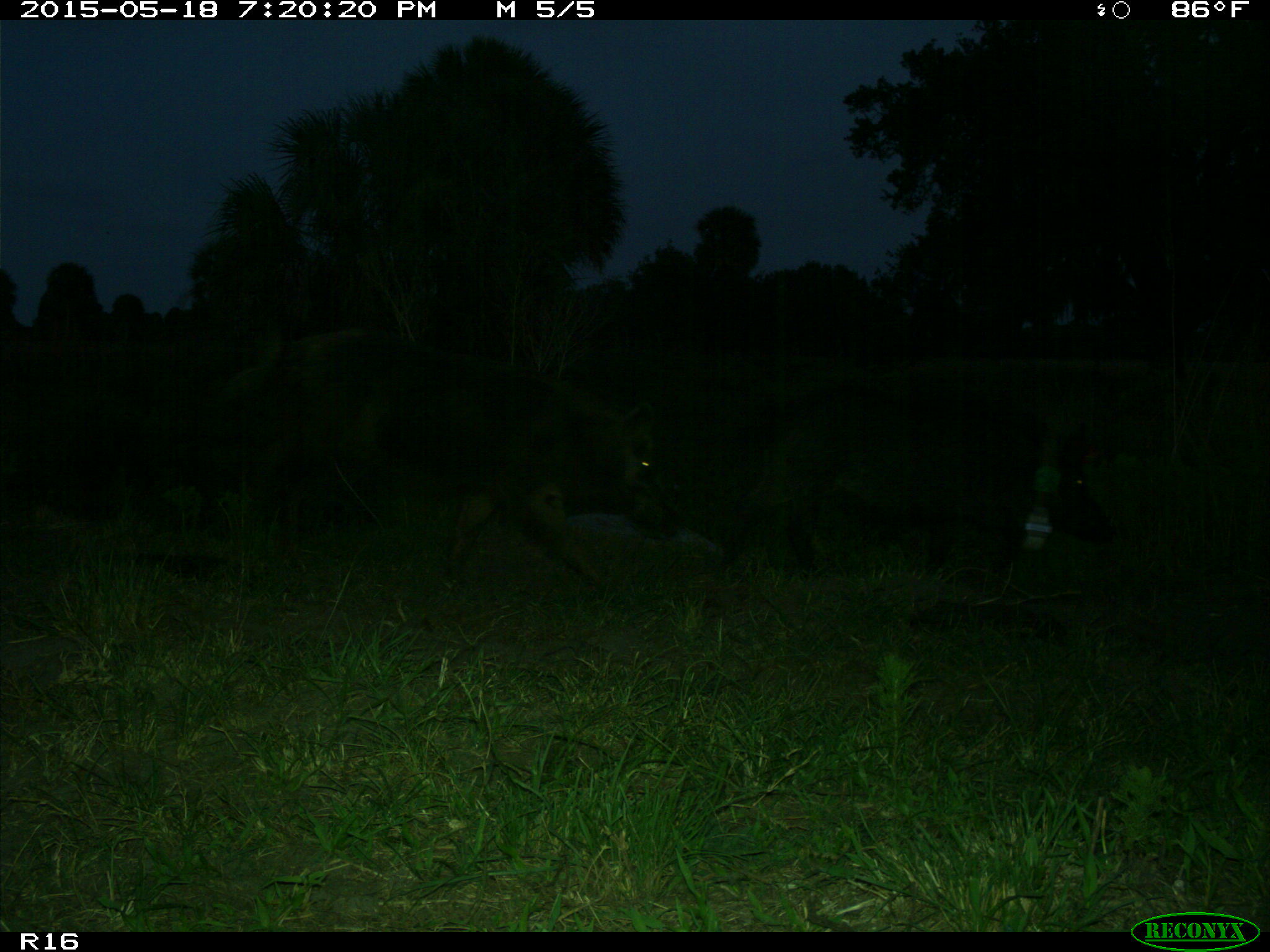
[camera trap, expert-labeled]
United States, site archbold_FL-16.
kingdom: Animalia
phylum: Chordata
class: Mammalia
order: Artiodactyla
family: Suidae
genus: Sus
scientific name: Sus scrofa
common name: wild boar